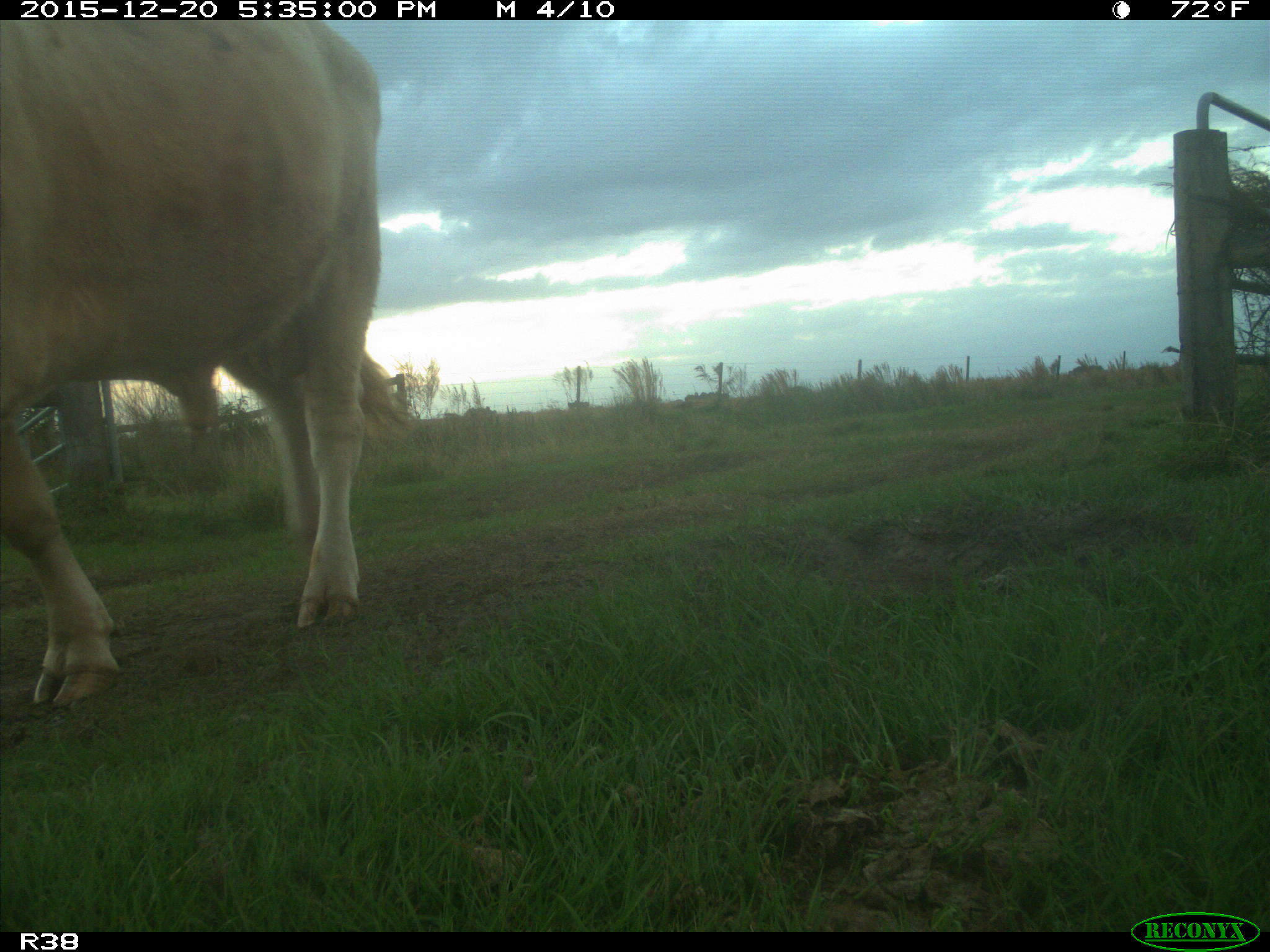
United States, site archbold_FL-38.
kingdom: Animalia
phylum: Chordata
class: Mammalia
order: Artiodactyla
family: Bovidae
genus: Bos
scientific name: Bos taurus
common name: domestic cow